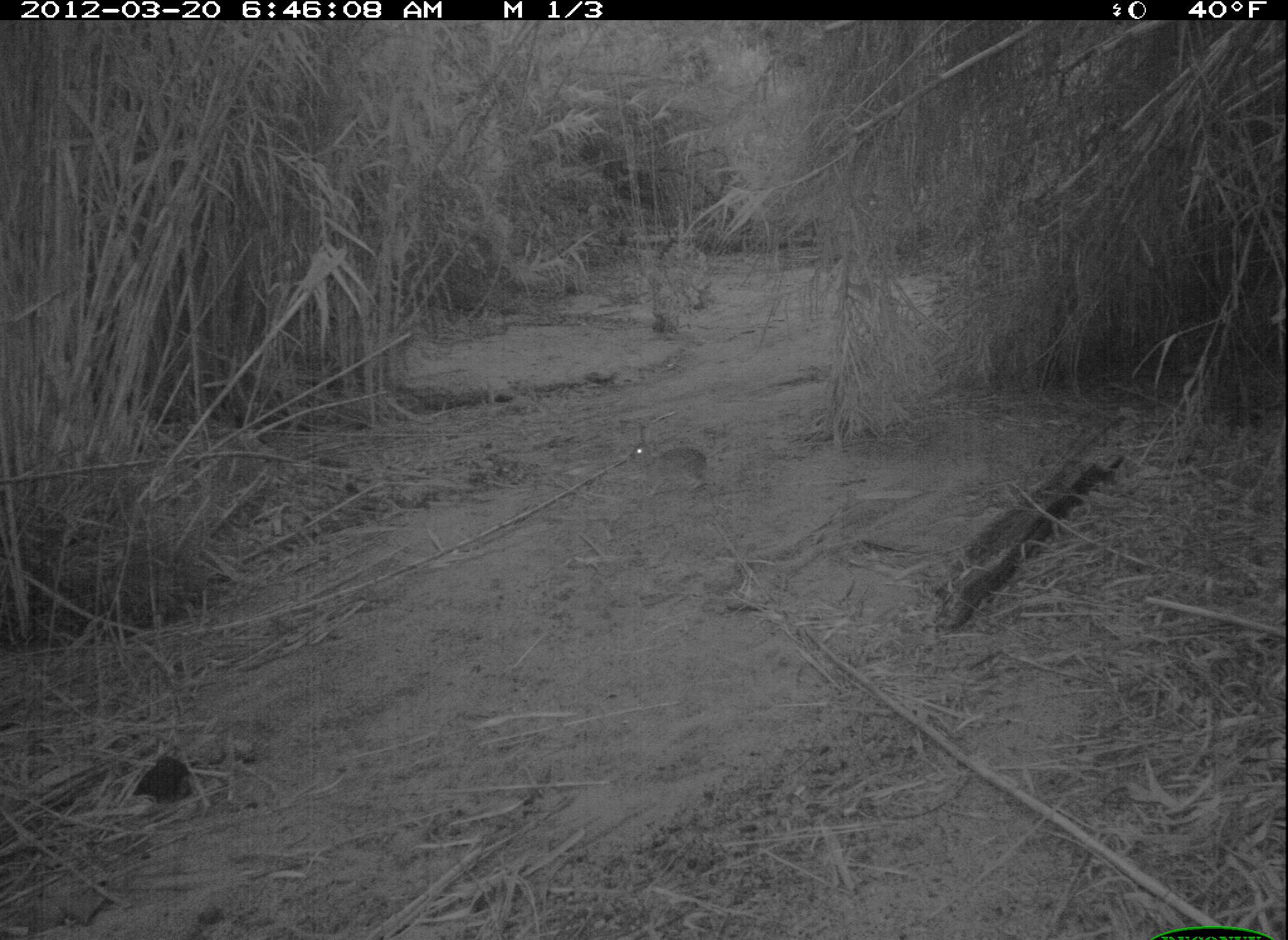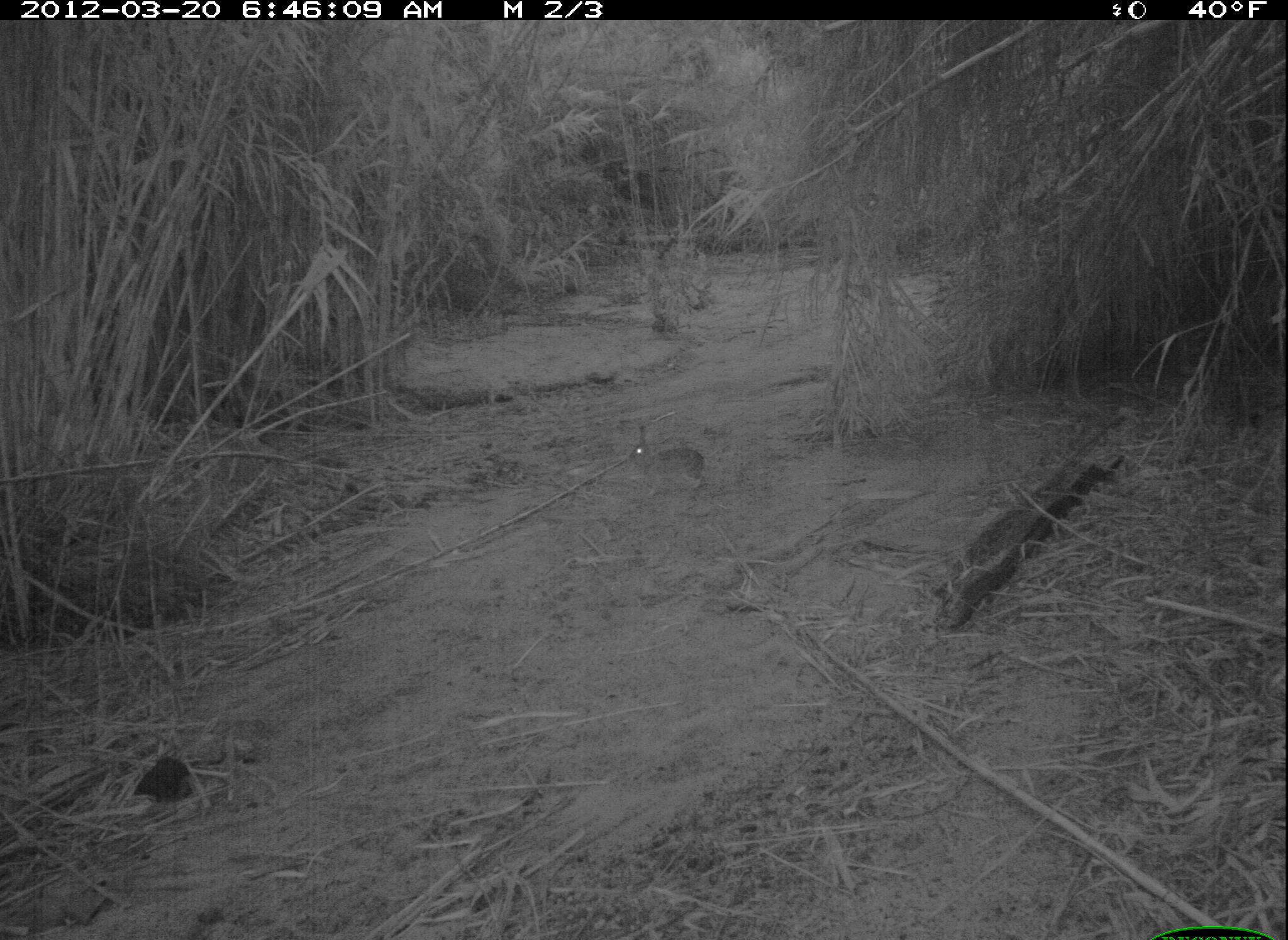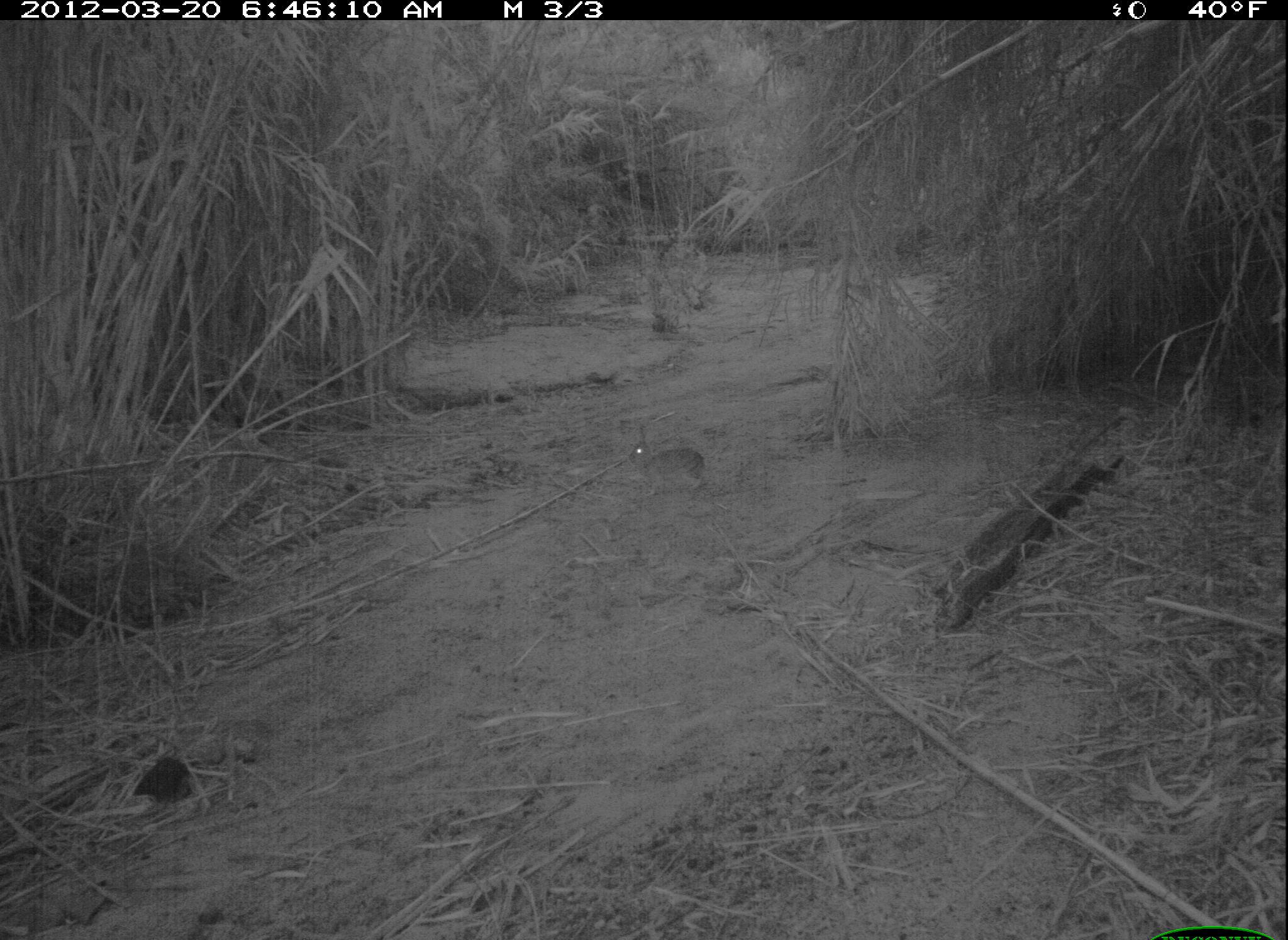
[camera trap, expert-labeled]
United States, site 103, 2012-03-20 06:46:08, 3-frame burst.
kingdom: Animalia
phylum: Chordata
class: Mammalia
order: Lagomorpha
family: Leporidae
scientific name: Leporidae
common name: rabbits and hares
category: rabbit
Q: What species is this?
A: Rabbit (rabbits and hares) (Leporidae).